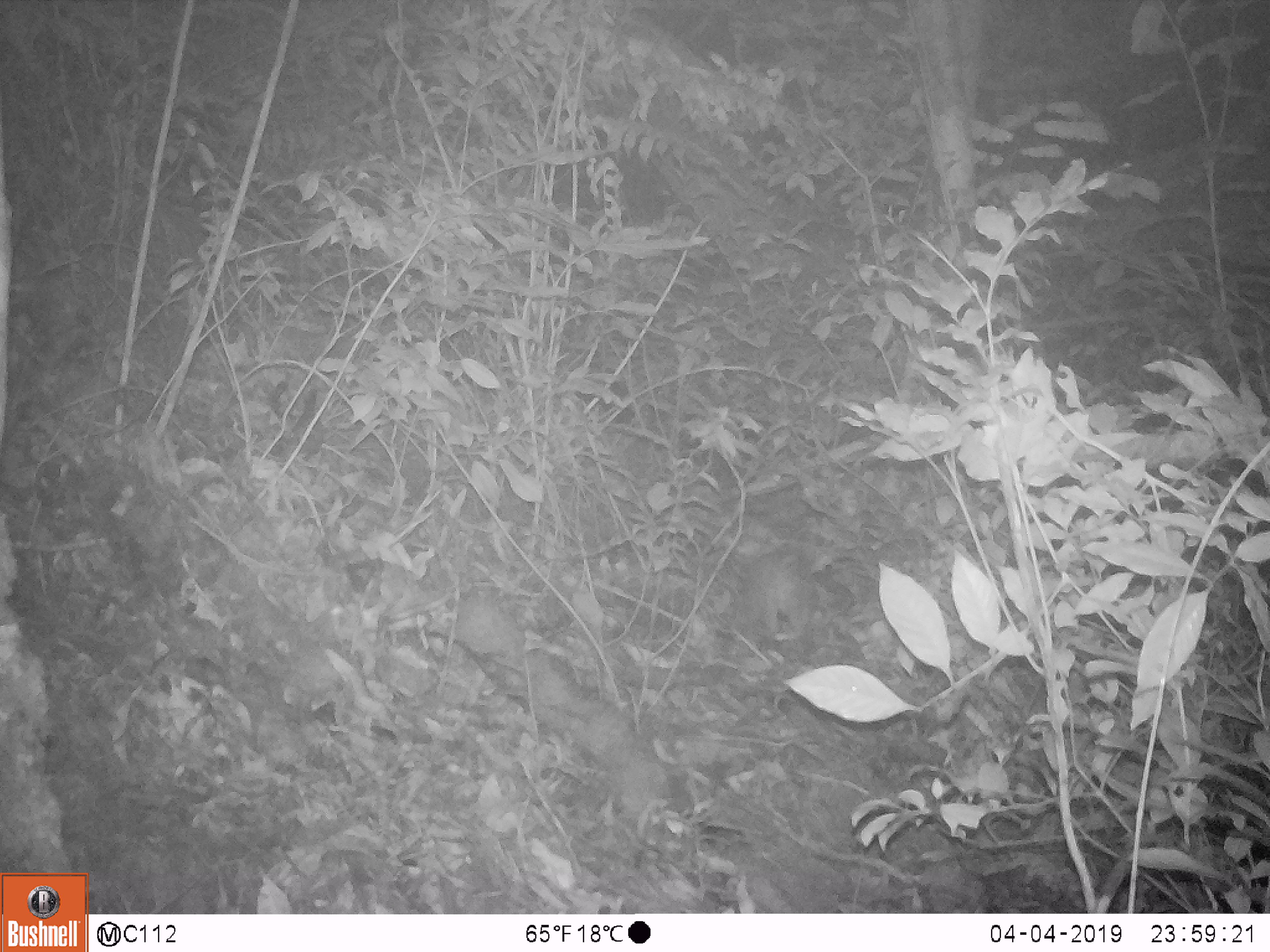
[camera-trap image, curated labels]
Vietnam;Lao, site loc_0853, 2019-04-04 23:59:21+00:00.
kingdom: Animalia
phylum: Chordata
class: Mammalia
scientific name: Mammalia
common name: mammal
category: unidentified small mammal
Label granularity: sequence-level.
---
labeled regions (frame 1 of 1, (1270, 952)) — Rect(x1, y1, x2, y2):
unidentified small mammal: Rect(744, 545, 818, 638)